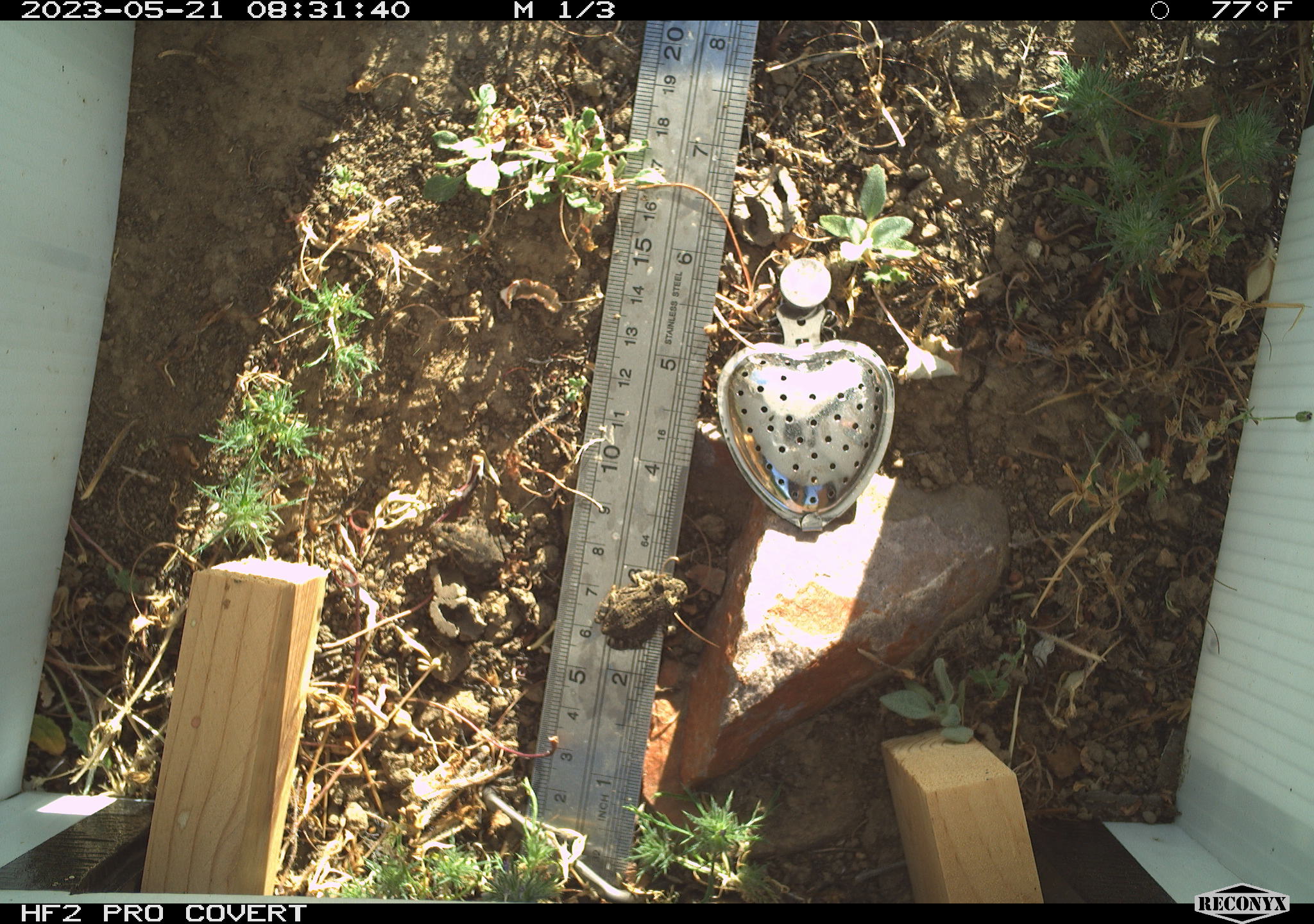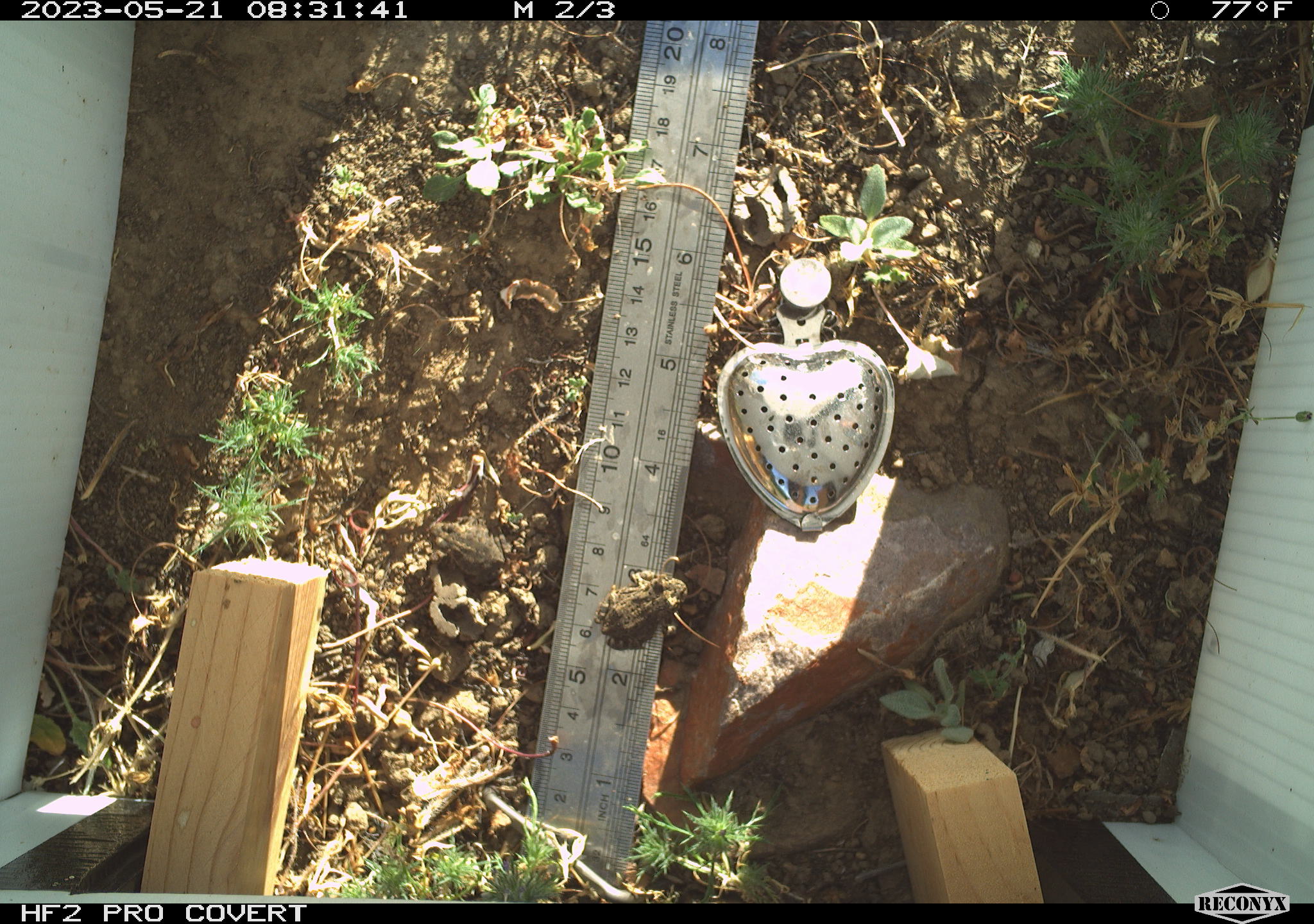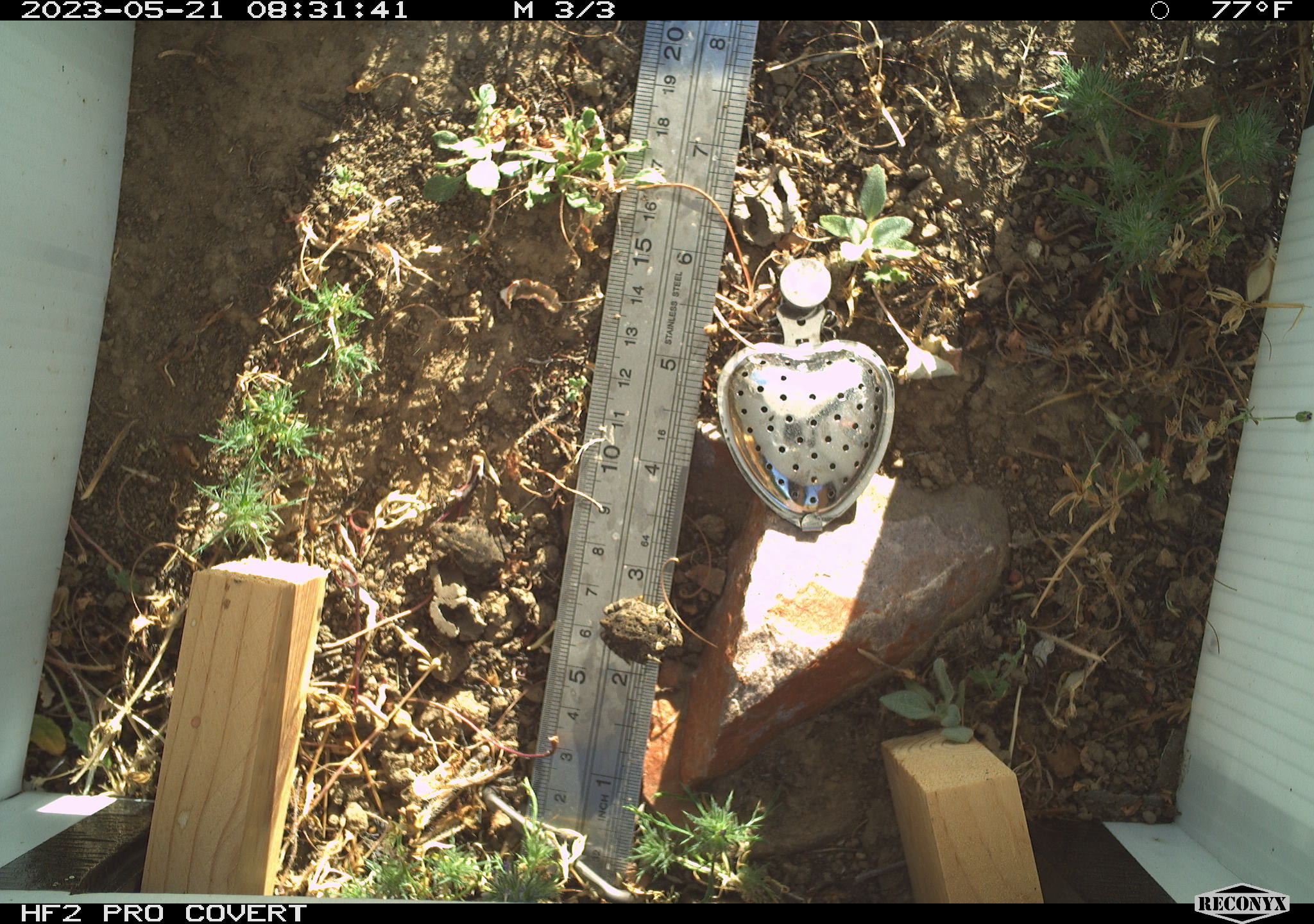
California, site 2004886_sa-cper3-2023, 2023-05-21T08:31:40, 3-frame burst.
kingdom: Animalia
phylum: Chordata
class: Amphibia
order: Anura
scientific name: Anura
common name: frogs